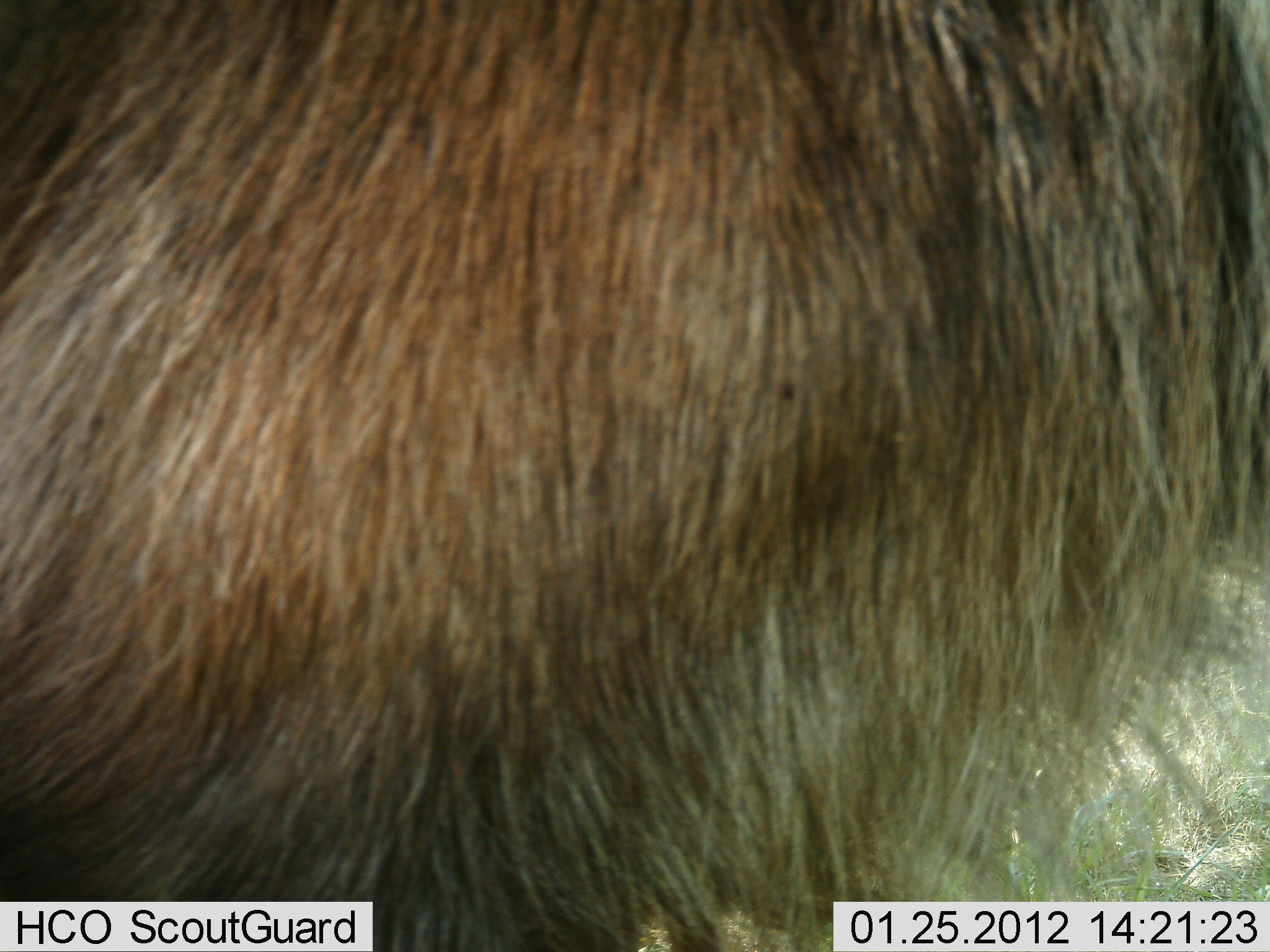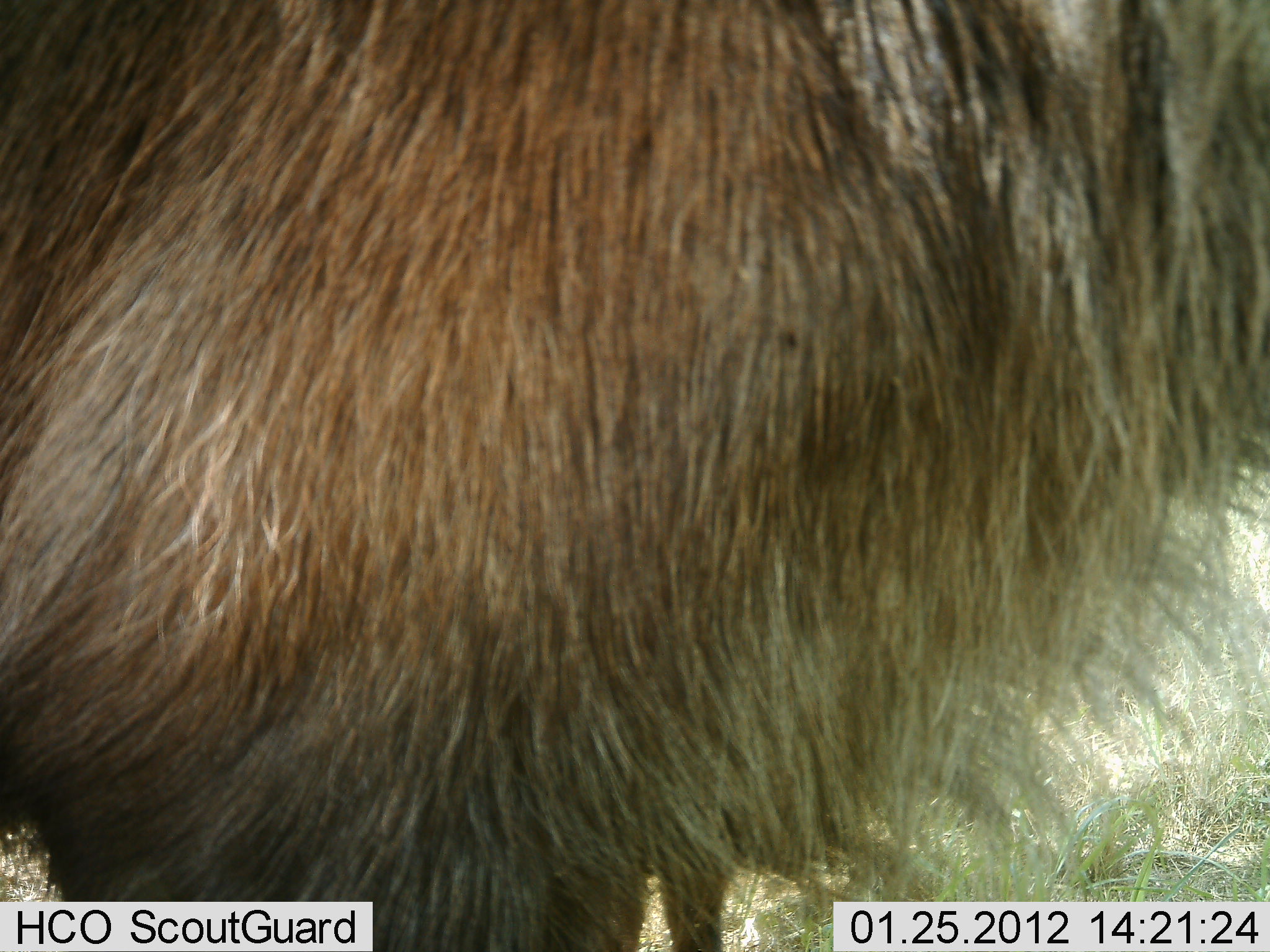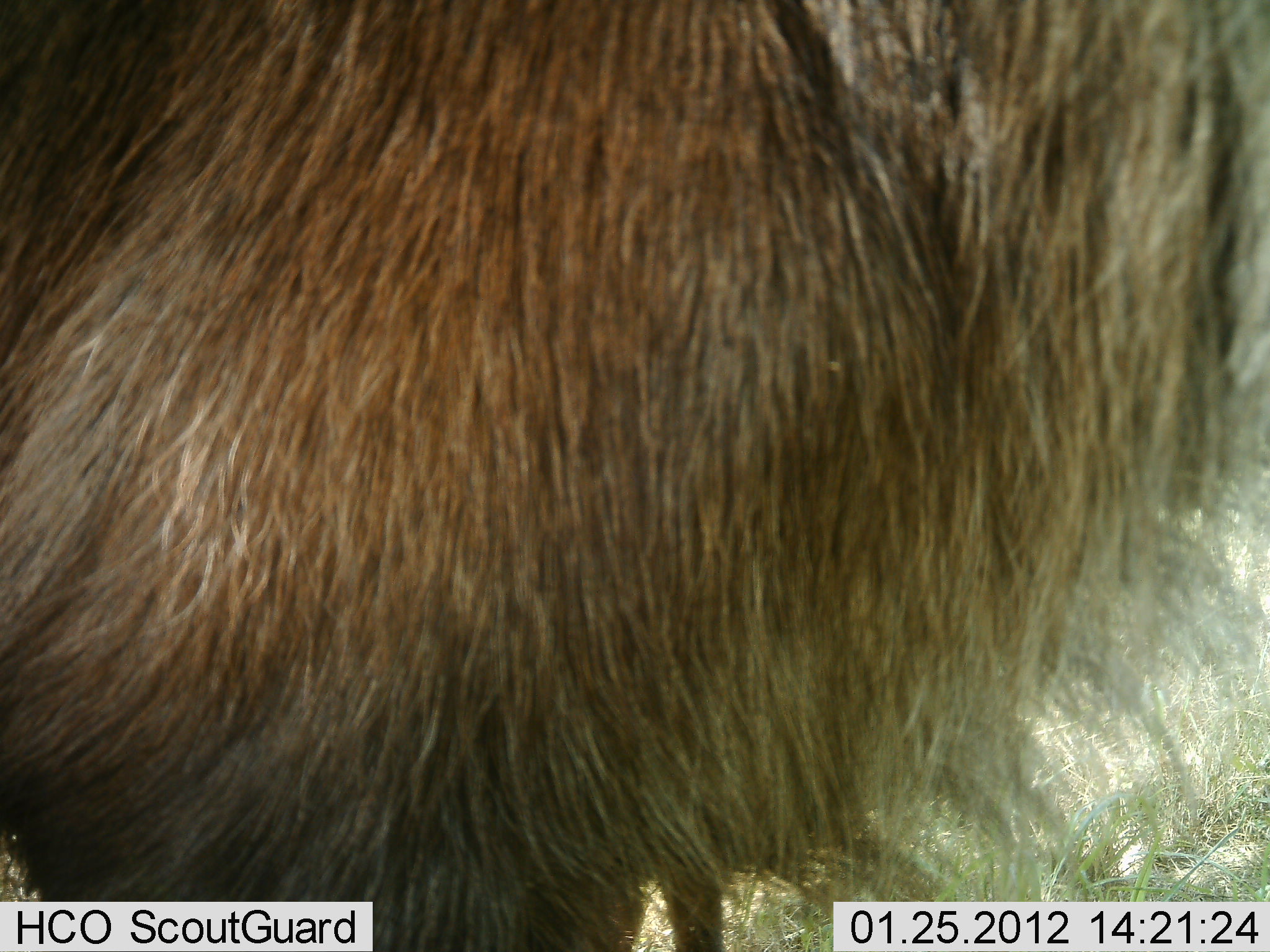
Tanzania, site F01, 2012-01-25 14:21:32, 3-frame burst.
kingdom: Animalia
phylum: Chordata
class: Mammalia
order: Artiodactyla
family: Bovidae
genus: Connochaetes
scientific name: Connochaetes taurinus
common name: blue wildebeest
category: wildebeest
Wildebeest (blue wildebeest) (Connochaetes taurinus), count 1. Behavior (volunteer vote fractions): standing 100%, resting 0%, moving 0%, interacting 0%. Young present (vote fraction): 8%. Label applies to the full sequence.